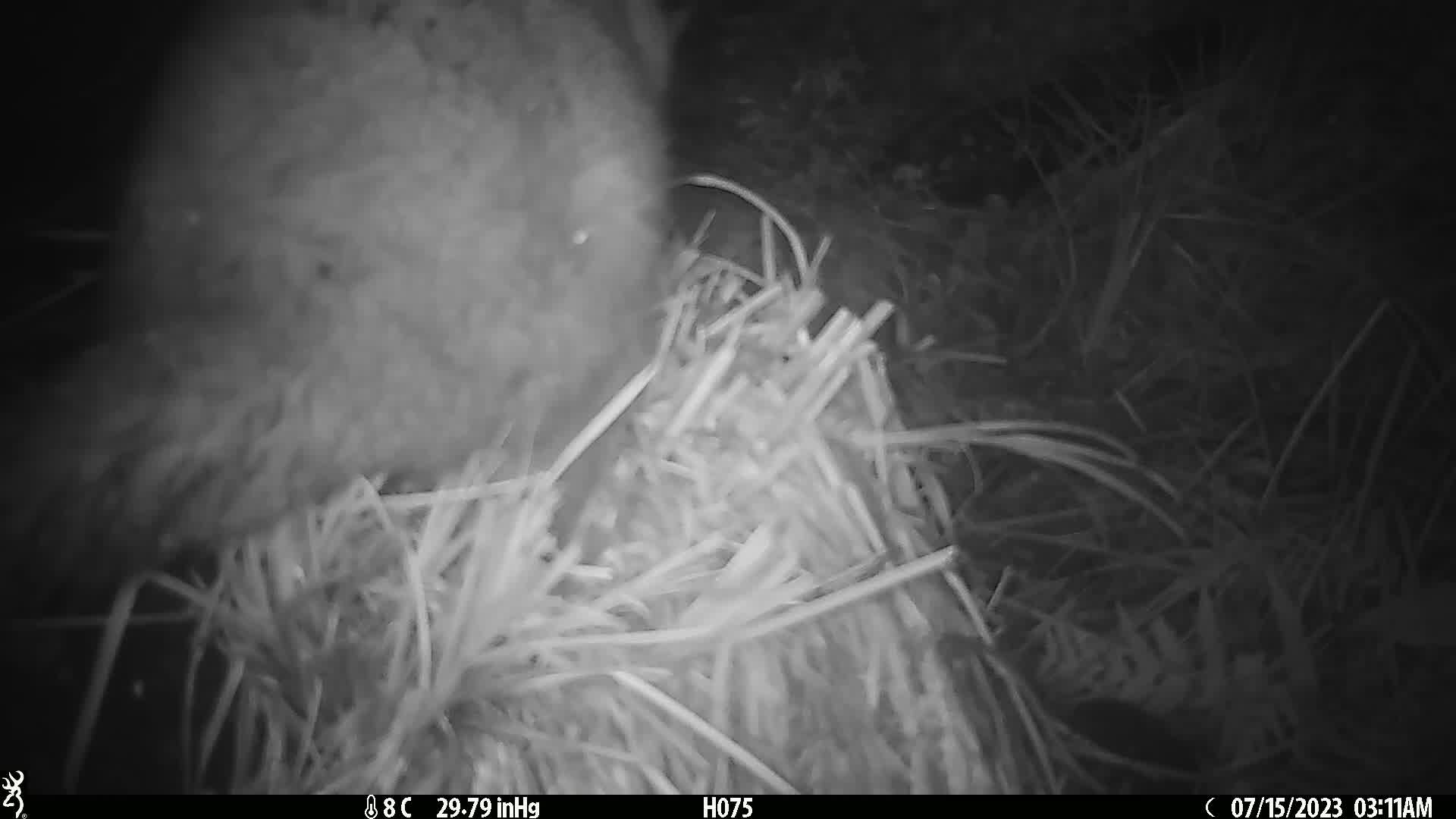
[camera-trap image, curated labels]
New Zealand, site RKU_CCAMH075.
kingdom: Animalia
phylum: Chordata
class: Mammalia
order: Diprotodontia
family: Phalangeridae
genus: Trichosurus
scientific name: Trichosurus vulpecula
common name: common brushtail possum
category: possum